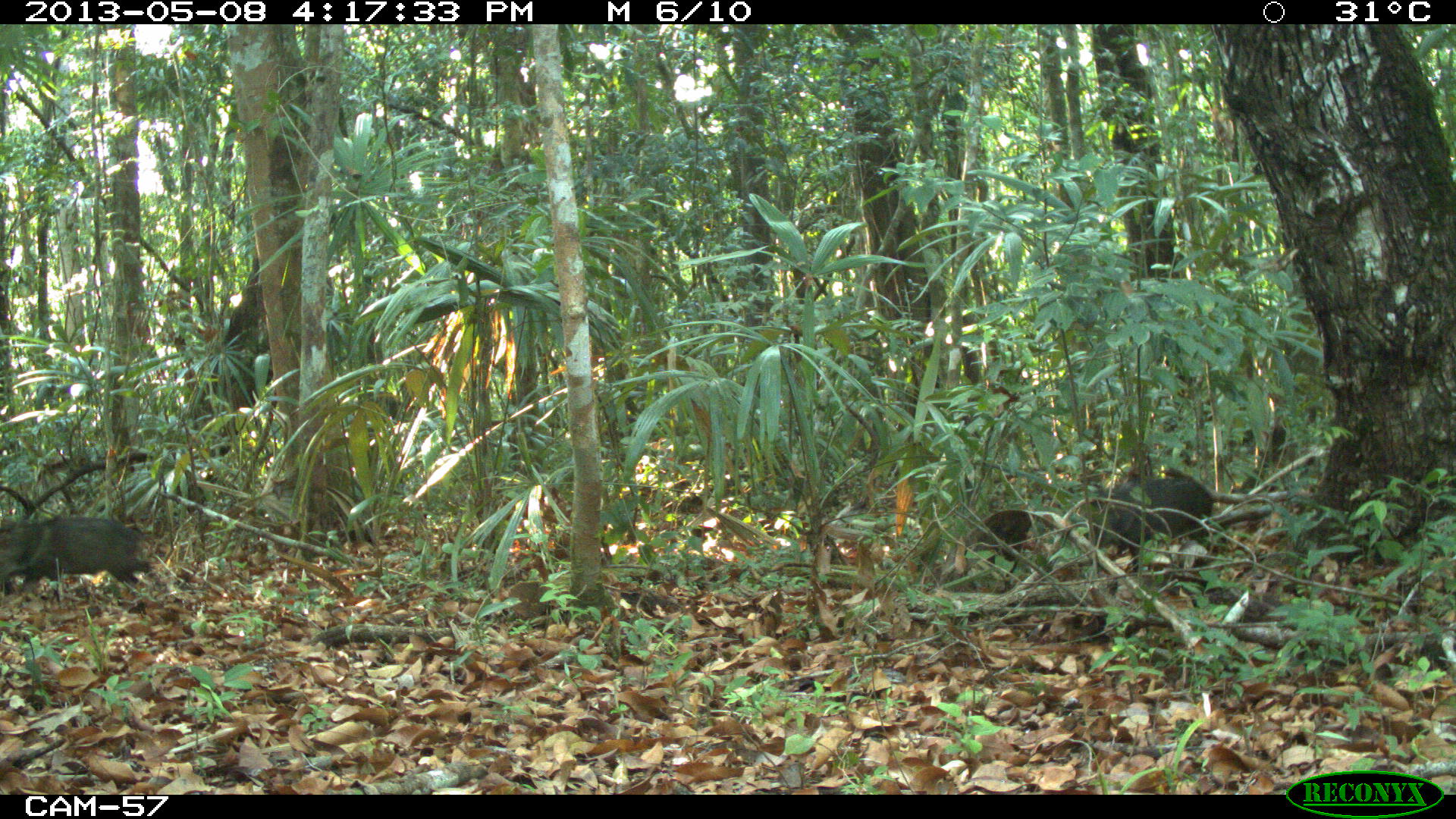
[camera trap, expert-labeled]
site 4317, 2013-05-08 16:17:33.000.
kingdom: Animalia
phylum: Chordata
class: Mammalia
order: Artiodactyla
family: Tayassuidae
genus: Pecari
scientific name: Pecari tajacu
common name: collared peccary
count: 4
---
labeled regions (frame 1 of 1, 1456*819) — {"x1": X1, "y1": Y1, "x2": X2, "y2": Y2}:
pecari tajacu: {"x1": 1086, "y1": 476, "x2": 1220, "y2": 574}; {"x1": 0, "y1": 516, "x2": 159, "y2": 595}